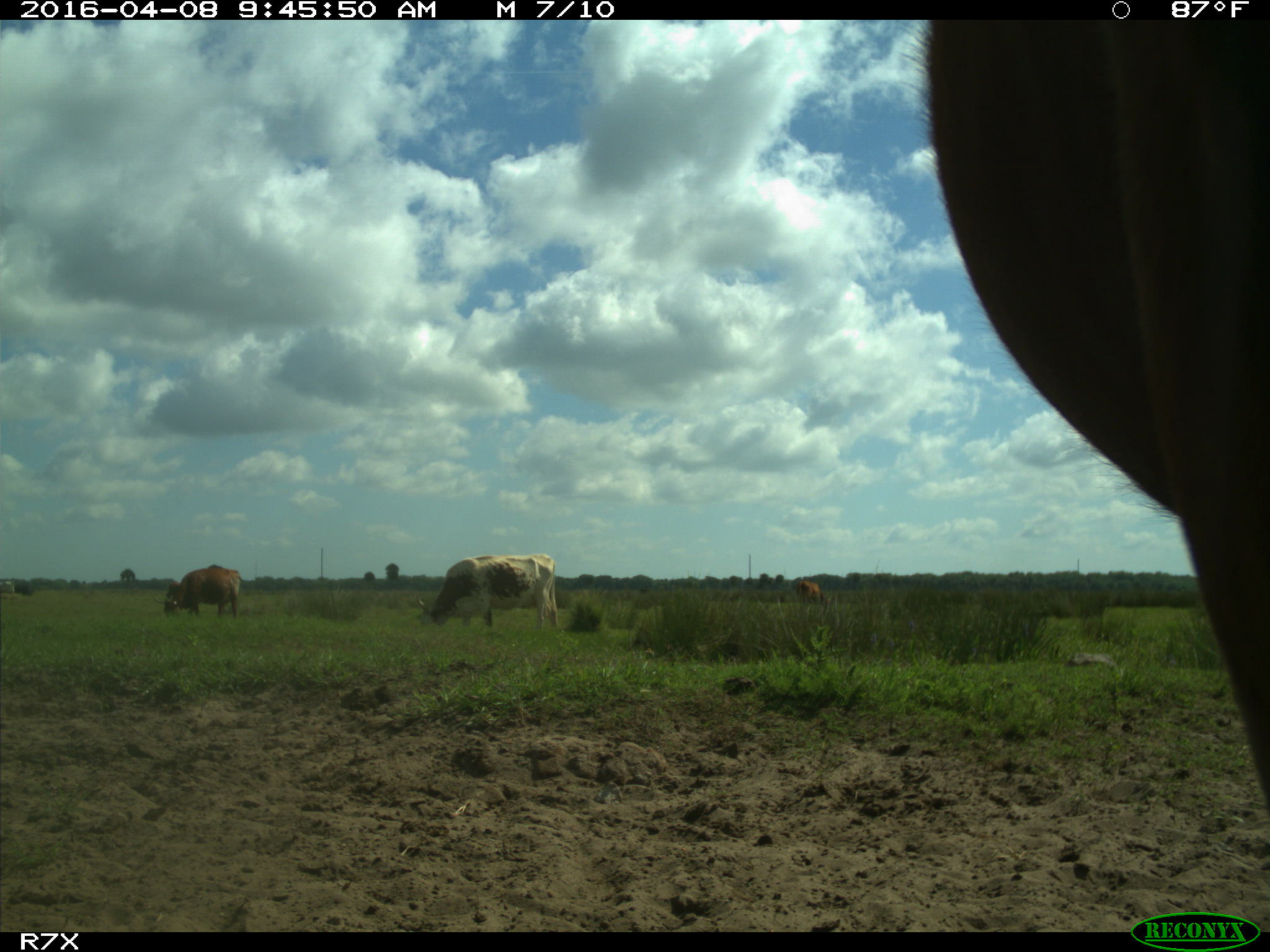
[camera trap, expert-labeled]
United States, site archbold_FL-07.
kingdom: Animalia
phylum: Chordata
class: Mammalia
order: Artiodactyla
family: Bovidae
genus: Bos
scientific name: Bos taurus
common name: domestic cow